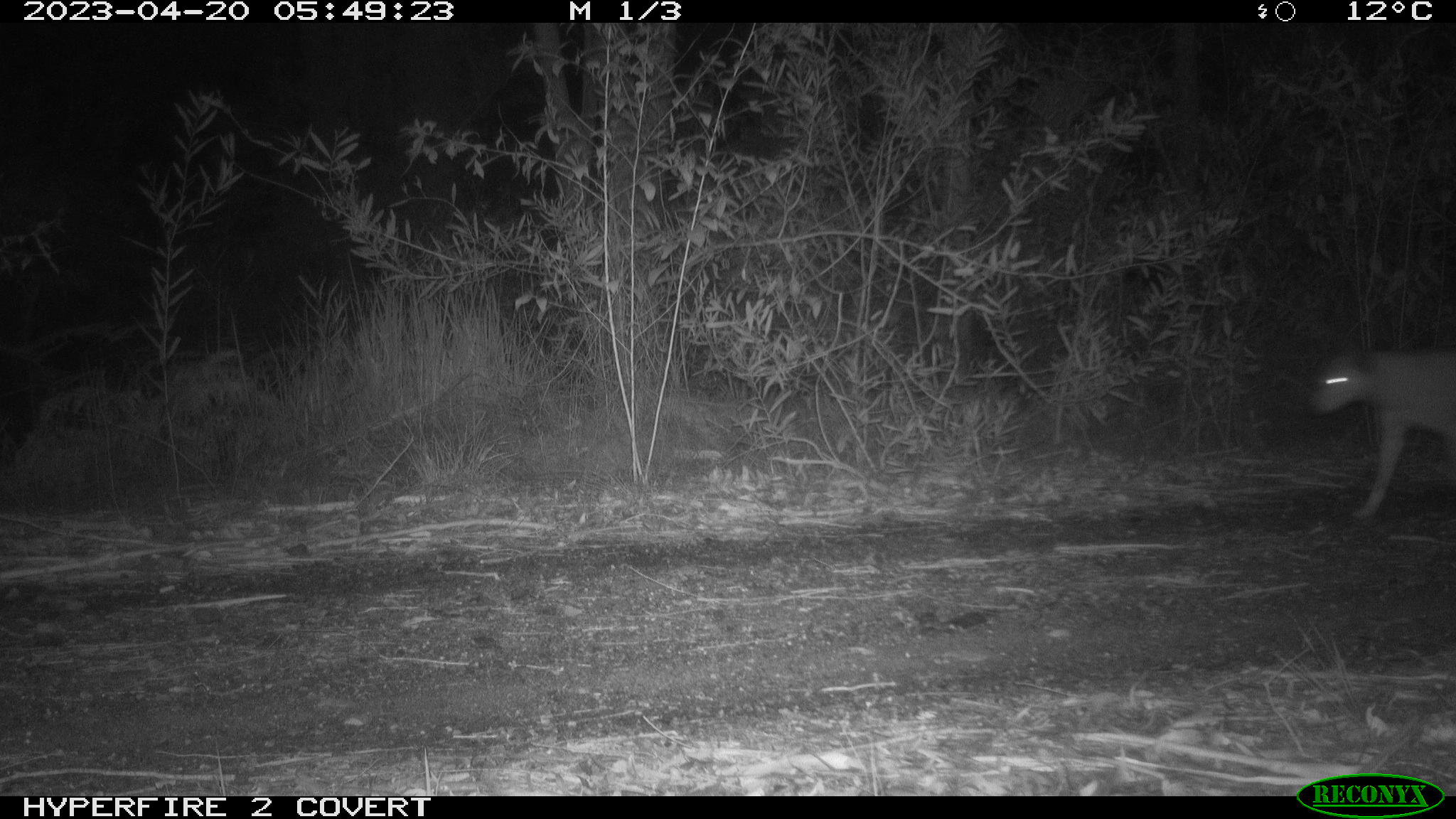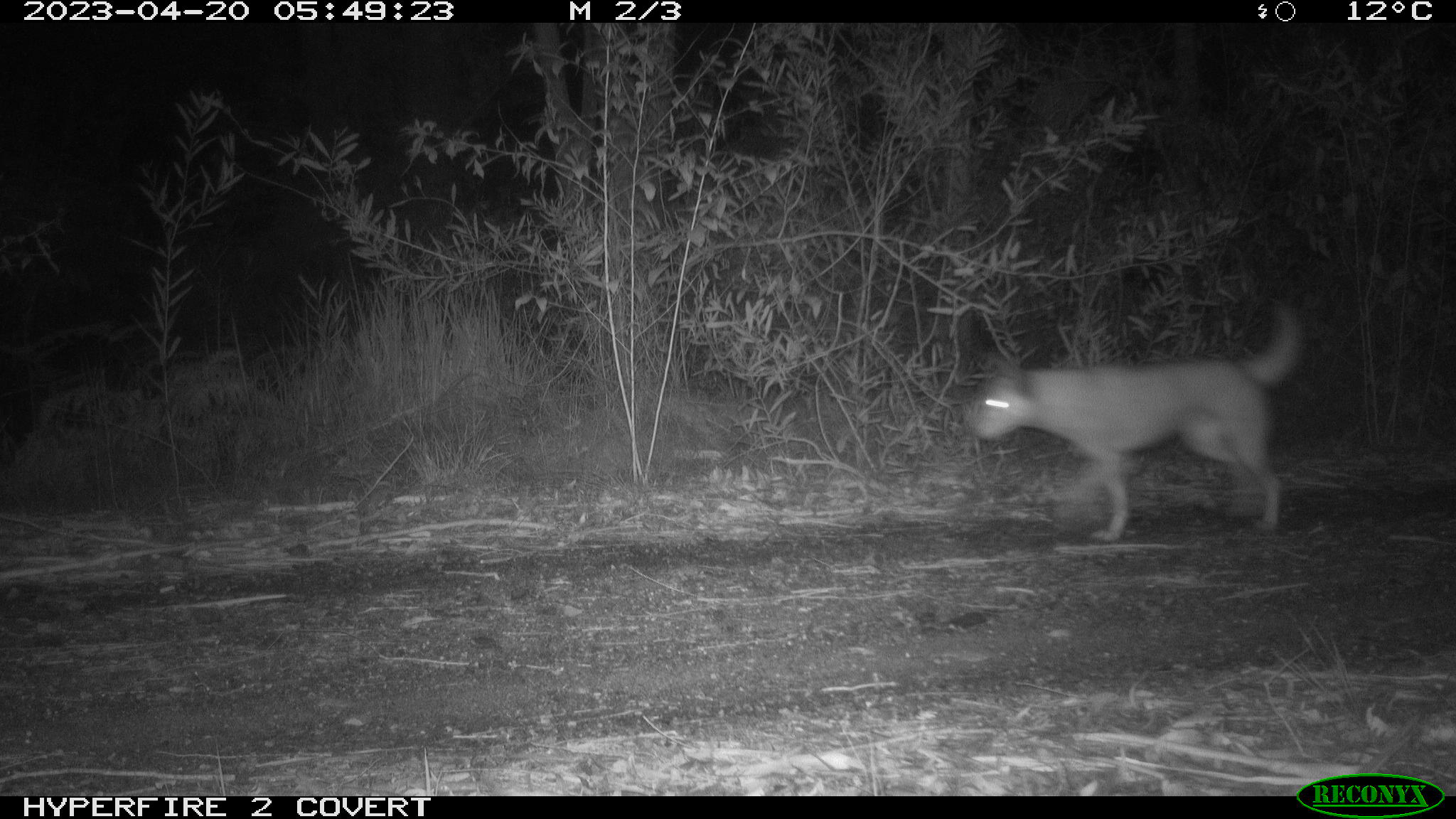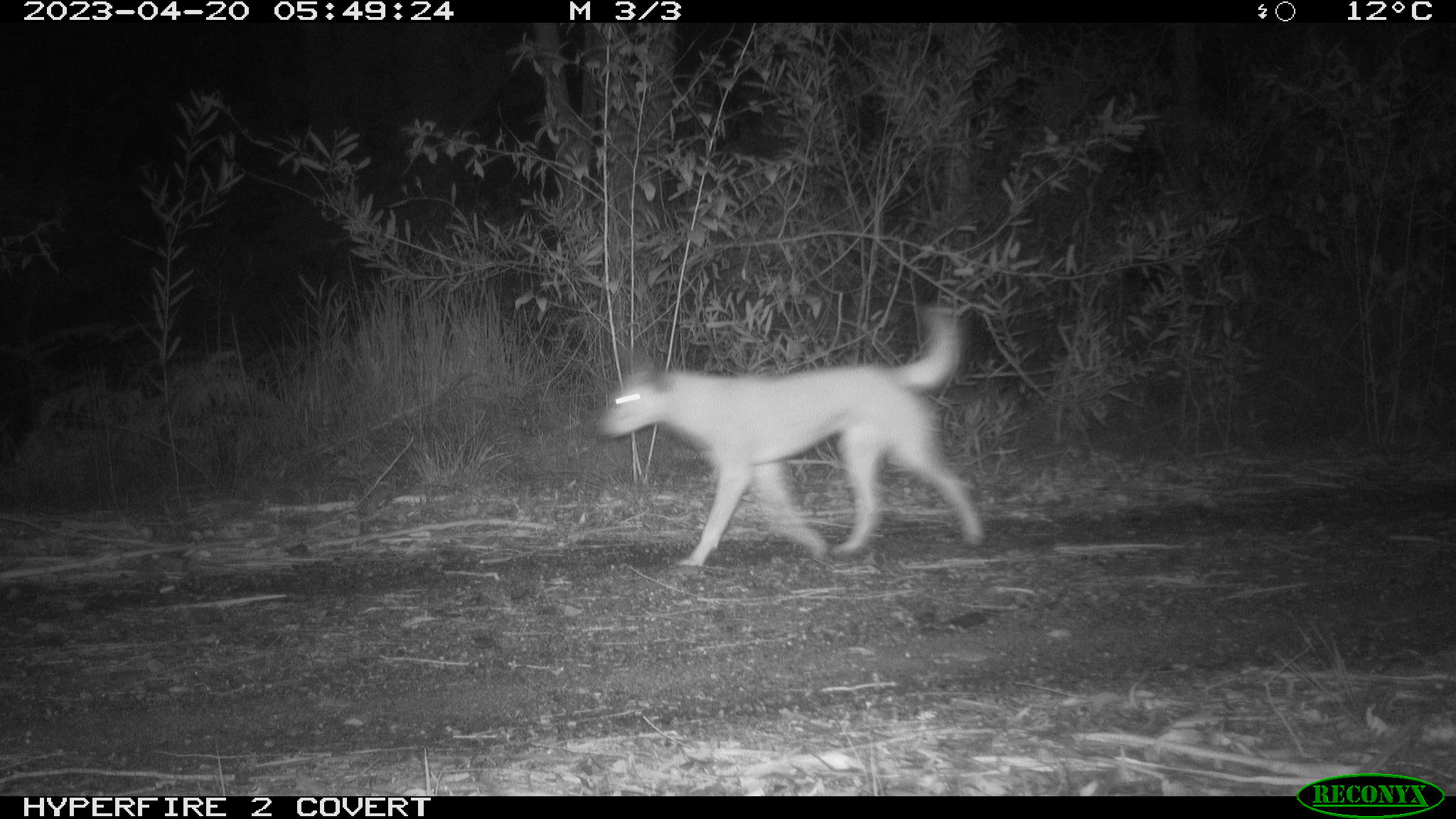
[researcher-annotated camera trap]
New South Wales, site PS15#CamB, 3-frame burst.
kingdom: Animalia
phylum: Chordata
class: Mammalia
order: Carnivora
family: Canidae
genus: Canis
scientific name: Canis familiaris dingo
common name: dingo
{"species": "dingo (Canis familiaris dingo)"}